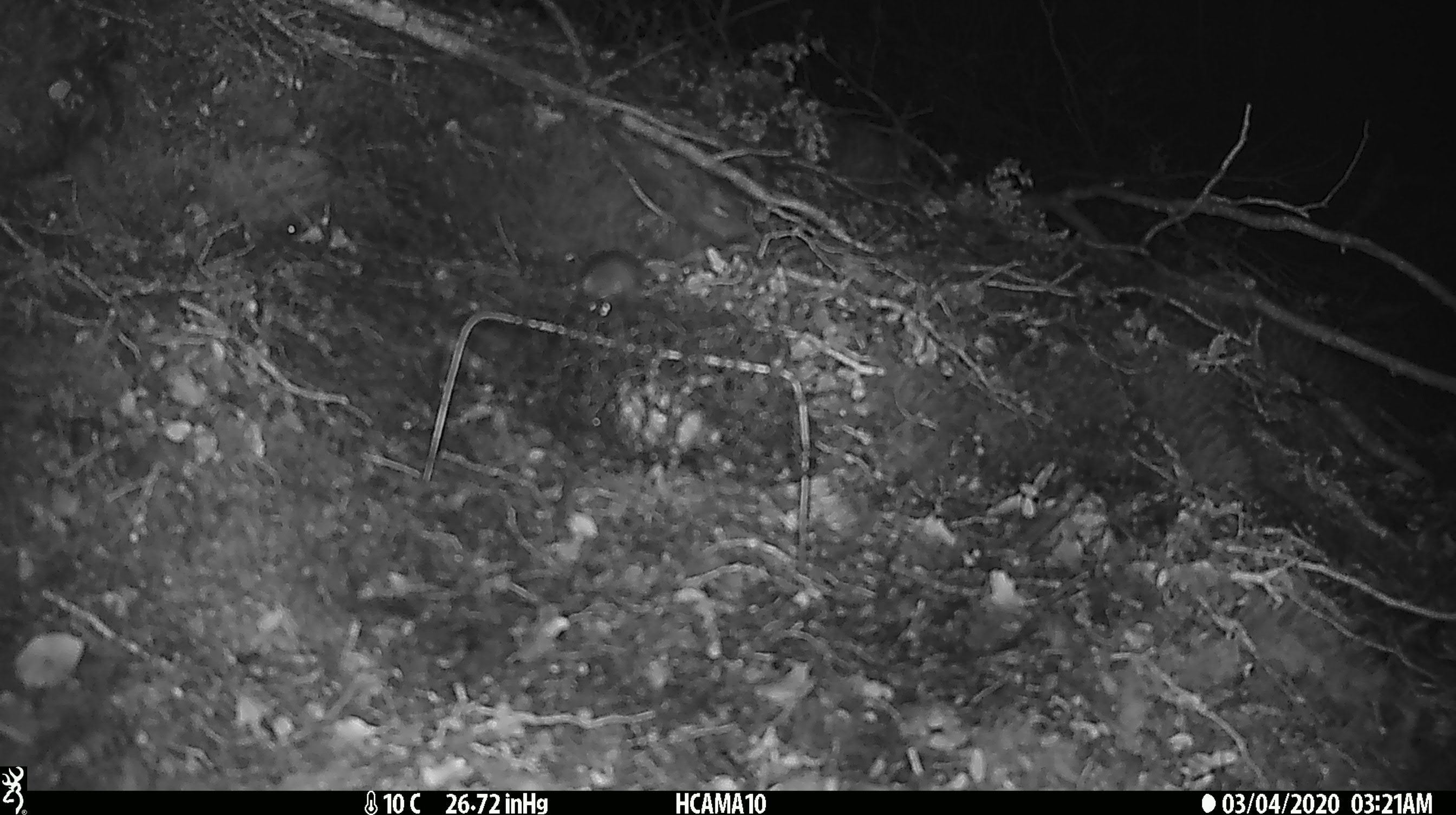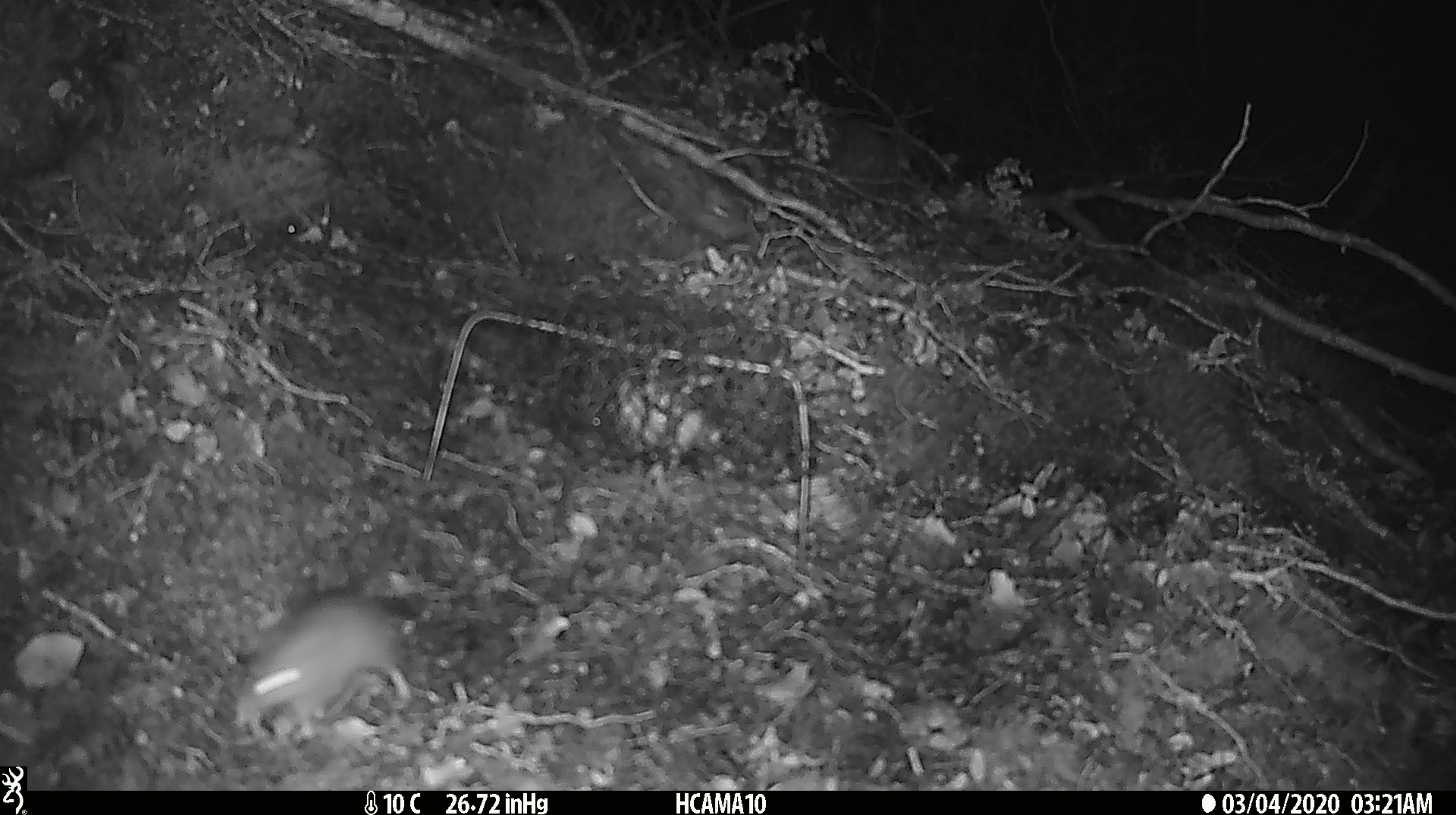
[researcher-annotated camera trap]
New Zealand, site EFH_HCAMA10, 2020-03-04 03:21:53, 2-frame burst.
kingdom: Animalia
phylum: Chordata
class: Mammalia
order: Rodentia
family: Muridae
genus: Mus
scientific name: Mus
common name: mouse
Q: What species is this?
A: Mouse (Mus).